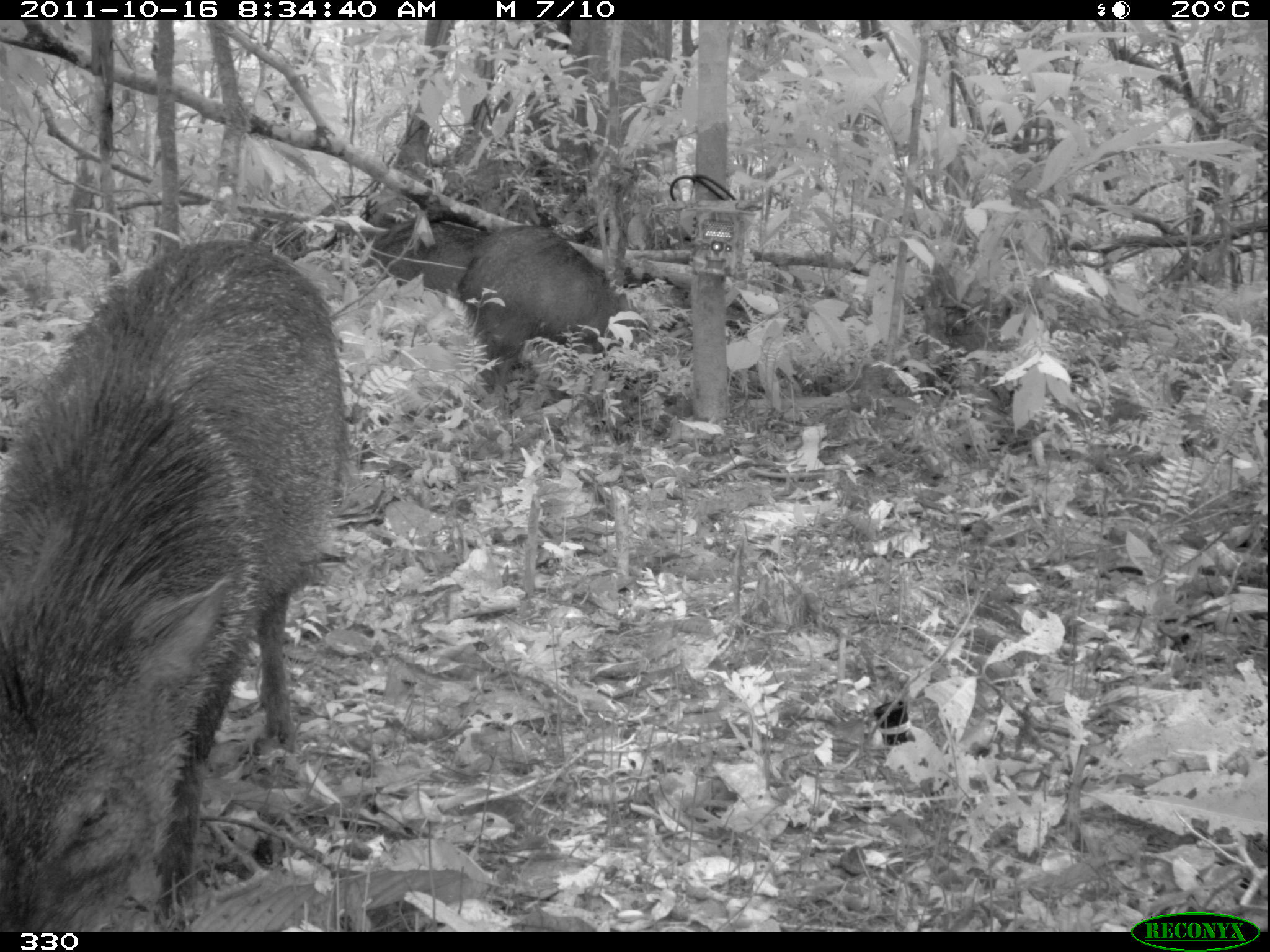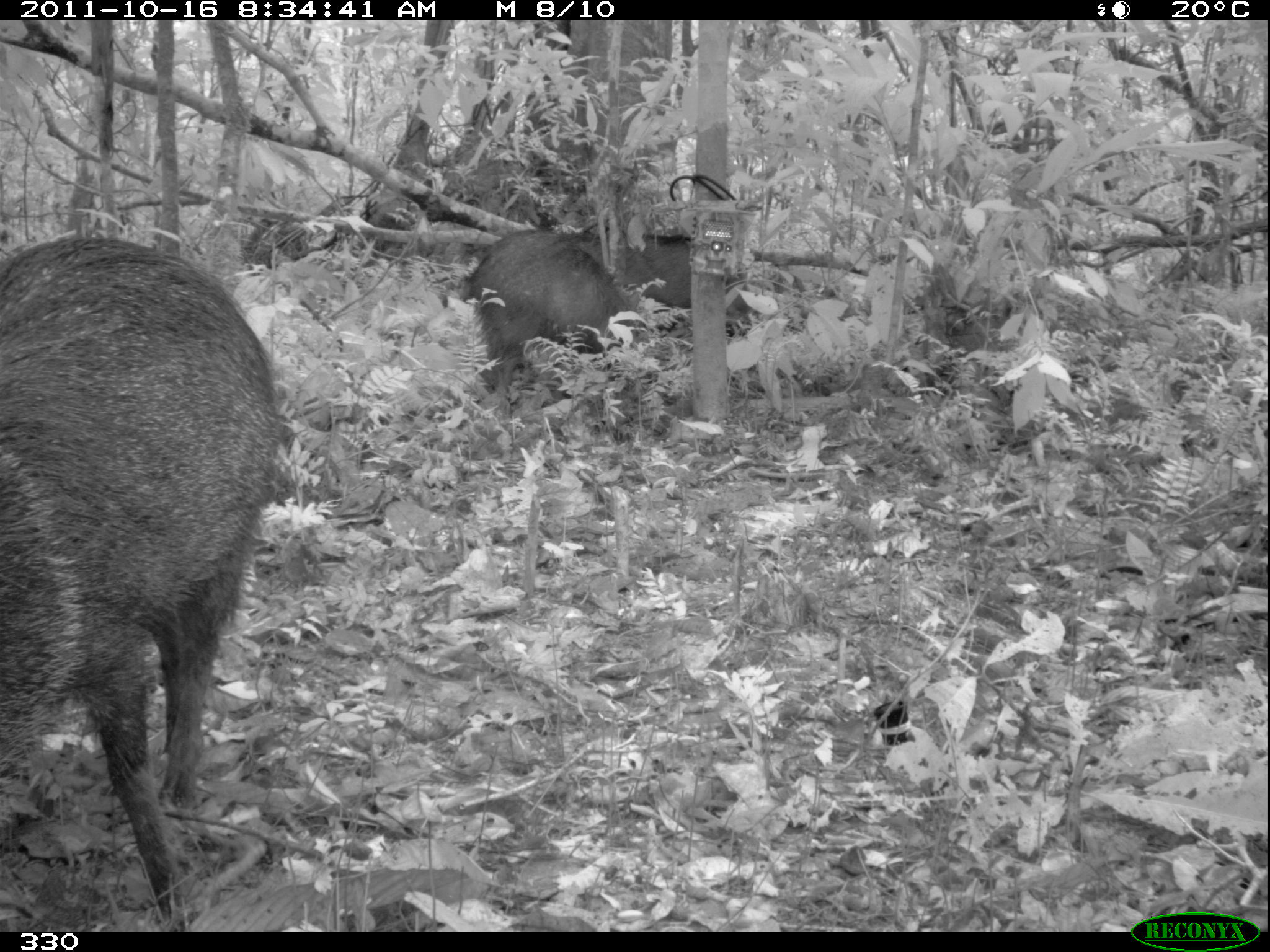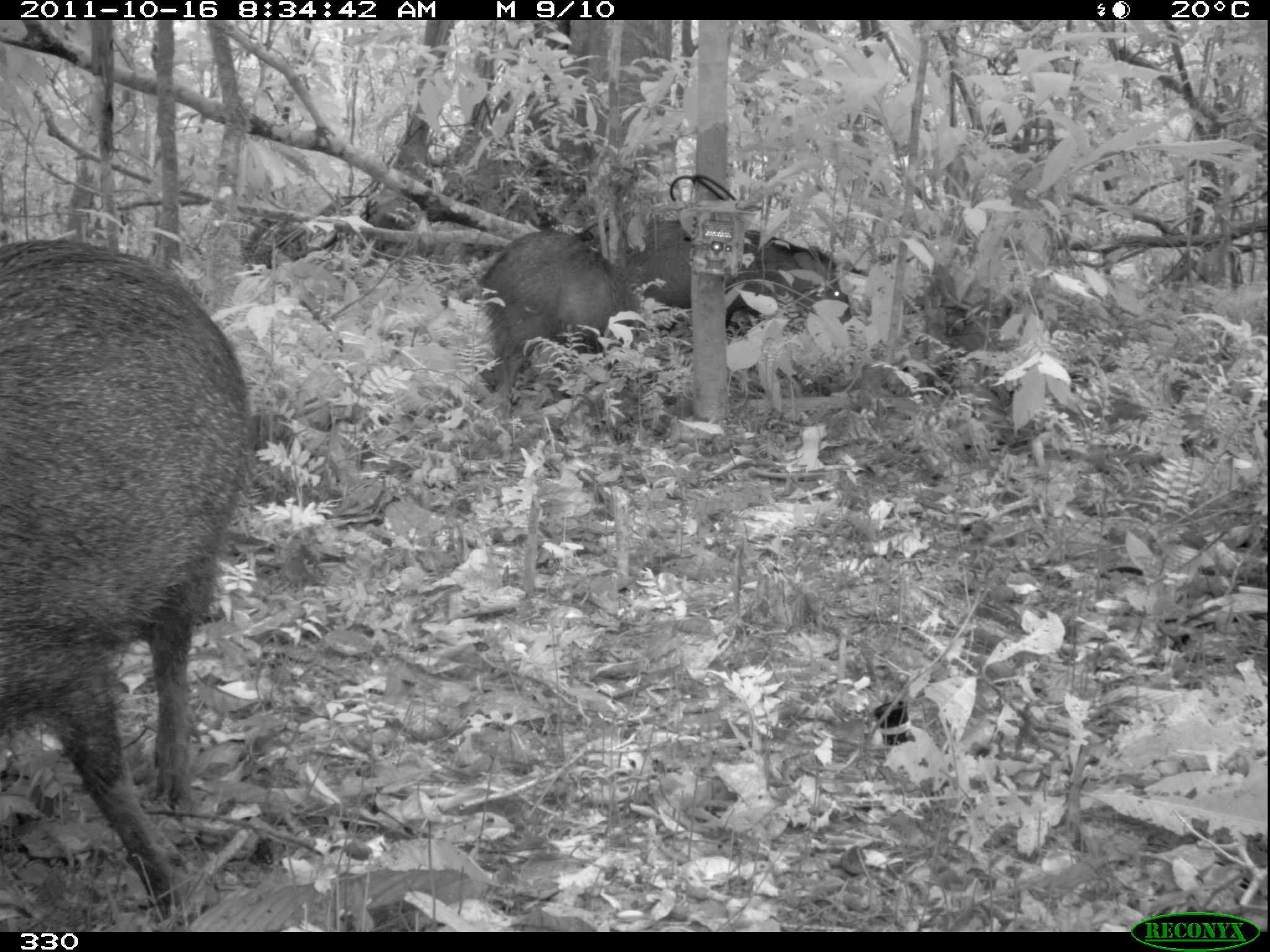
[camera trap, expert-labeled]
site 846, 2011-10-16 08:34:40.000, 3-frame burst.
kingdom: Animalia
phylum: Chordata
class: Mammalia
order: Artiodactyla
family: Tayassuidae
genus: Pecari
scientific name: Pecari tajacu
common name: collared peccary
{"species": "Pecari tajacu (collared peccary)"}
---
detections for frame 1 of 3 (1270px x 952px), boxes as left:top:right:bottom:
pecari tajacu: 0:236:351:932; 367:221:637:383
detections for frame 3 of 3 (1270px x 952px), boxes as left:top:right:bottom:
pecari tajacu: 0:237:252:917; 475:229:639:401; 642:213:850:331